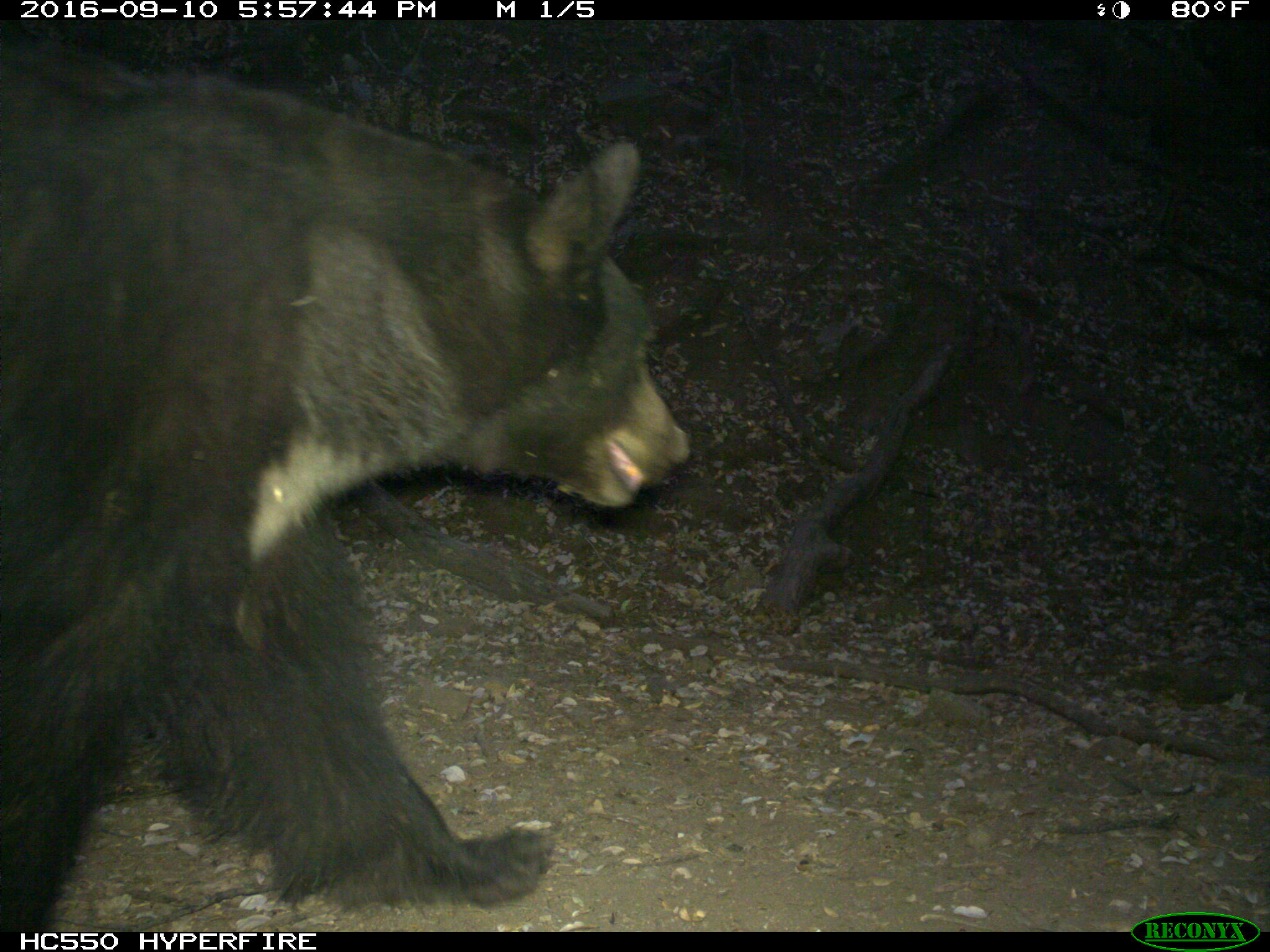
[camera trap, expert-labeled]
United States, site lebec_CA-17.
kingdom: Animalia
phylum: Chordata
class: Mammalia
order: Carnivora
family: Ursidae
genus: Ursus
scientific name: Ursus americanus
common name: american black bear